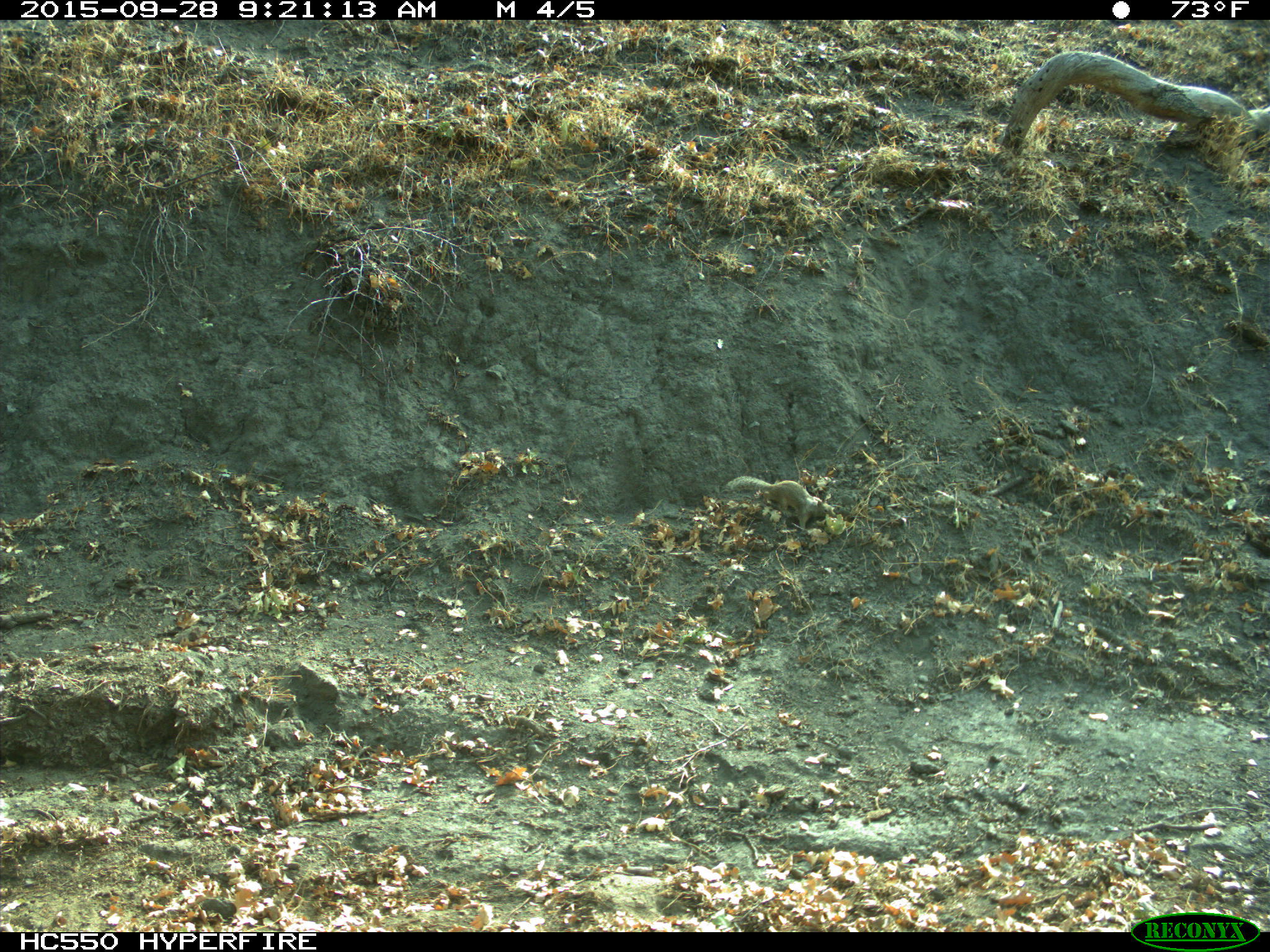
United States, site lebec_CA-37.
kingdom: Animalia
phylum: Chordata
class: Mammalia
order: Rodentia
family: Sciuridae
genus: Otospermophilus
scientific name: Otospermophilus beecheyi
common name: california ground squirrel